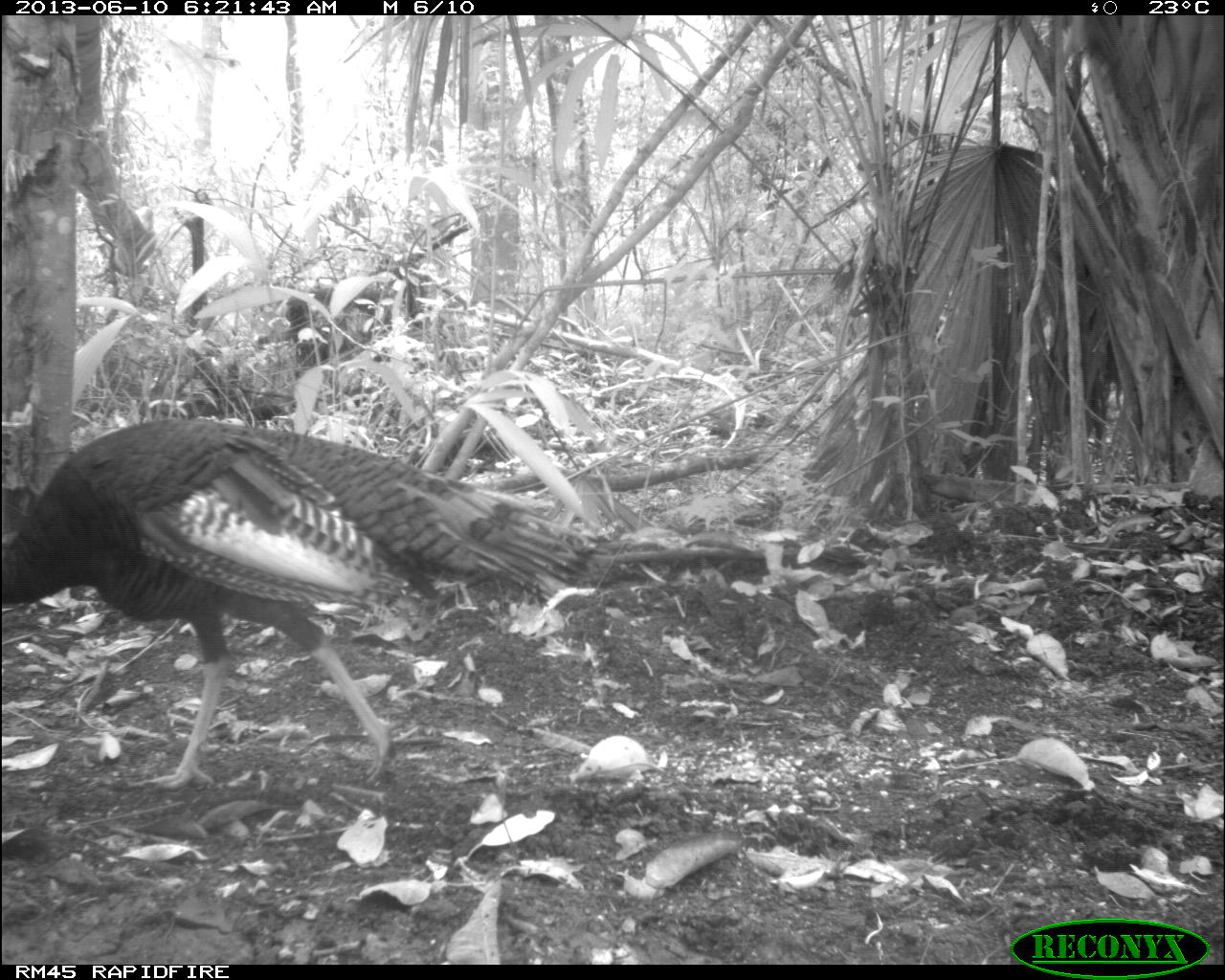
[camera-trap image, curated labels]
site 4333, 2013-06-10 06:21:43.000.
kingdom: Animalia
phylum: Chordata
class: Aves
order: Galliformes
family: Phasianidae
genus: Meleagris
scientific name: Meleagris ocellata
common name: ocellated turkey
Meleagris ocellata (ocellated turkey), count 1, sex male.